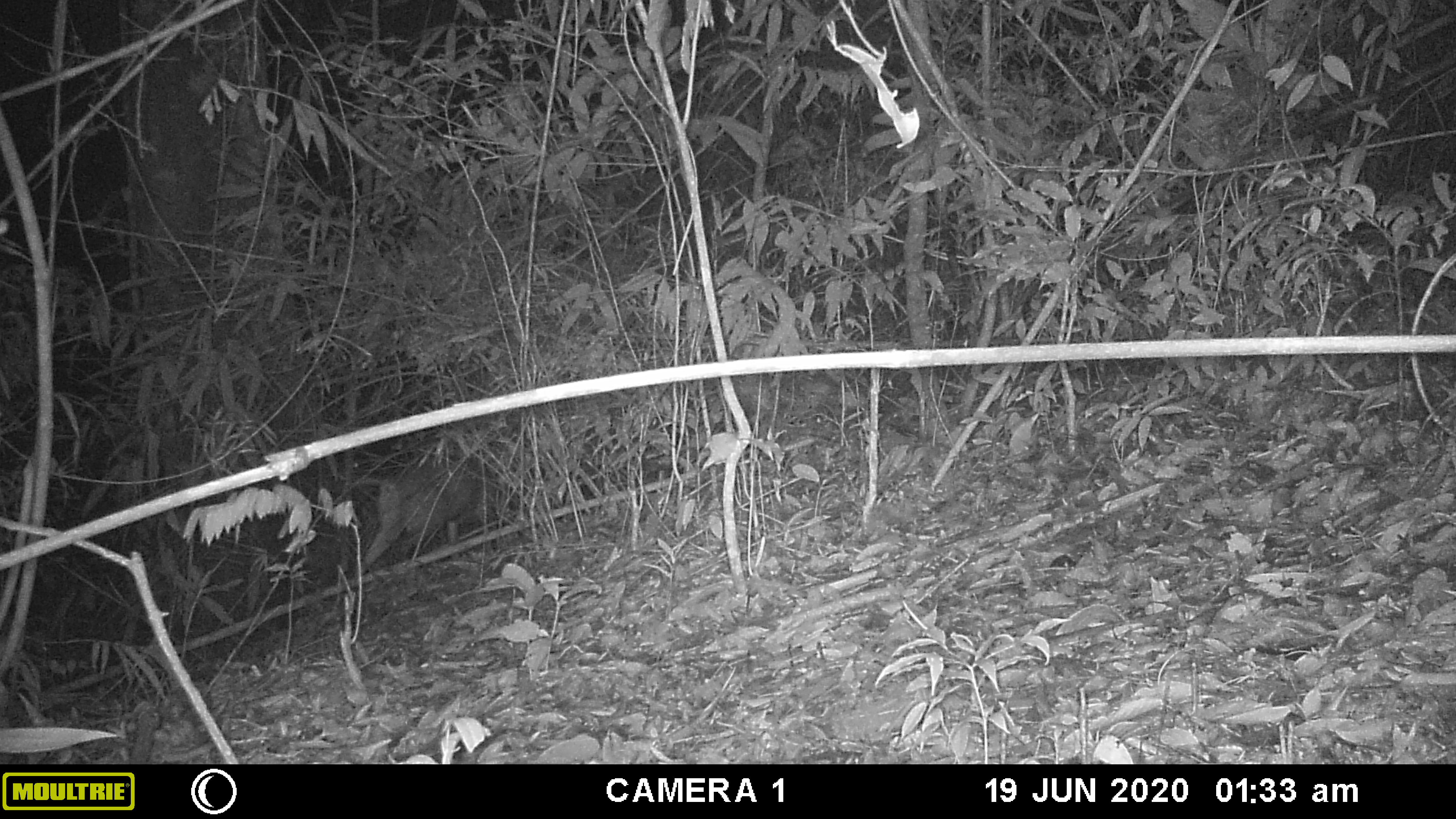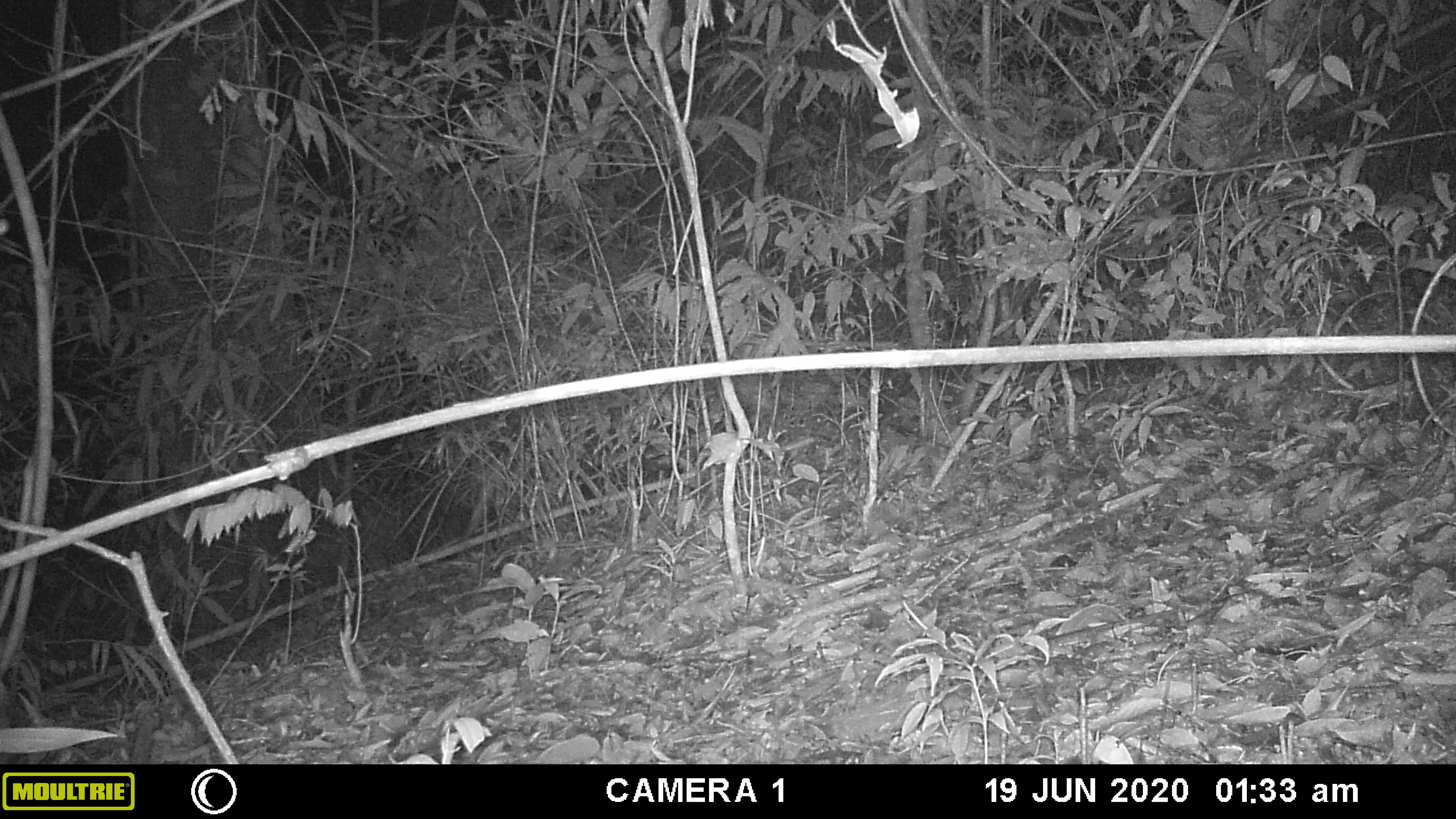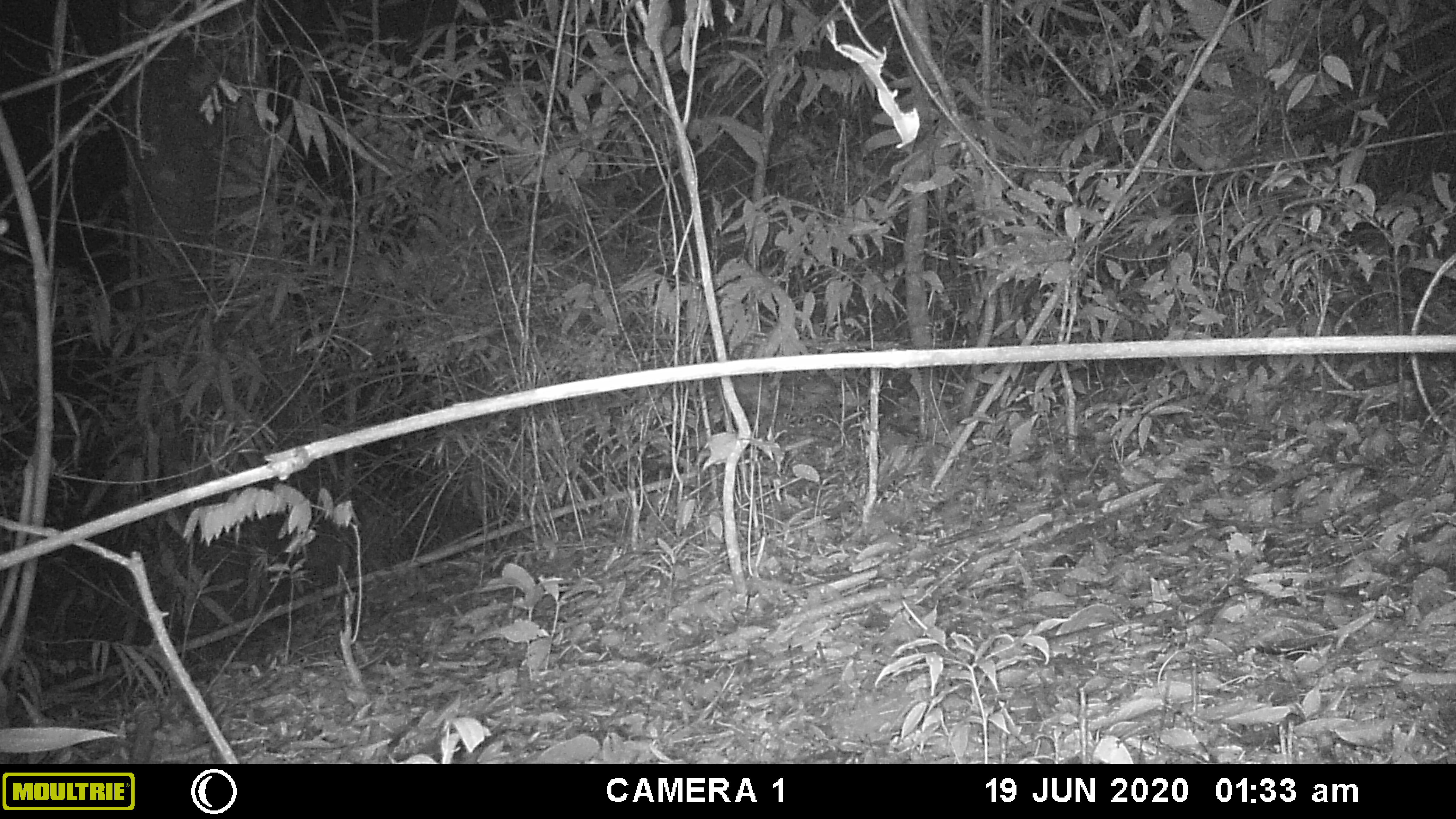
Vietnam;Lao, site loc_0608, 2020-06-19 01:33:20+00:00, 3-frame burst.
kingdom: Animalia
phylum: Chordata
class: Mammalia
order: Artiodactyla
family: Cervidae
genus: Muntiacus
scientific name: Muntiacus rooseveltorum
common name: roosevelt's muntjac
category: roosevelts muntjac group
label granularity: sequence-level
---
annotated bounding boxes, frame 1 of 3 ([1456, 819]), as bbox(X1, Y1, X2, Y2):
roosevelts muntjac group: bbox(352, 450, 534, 577)